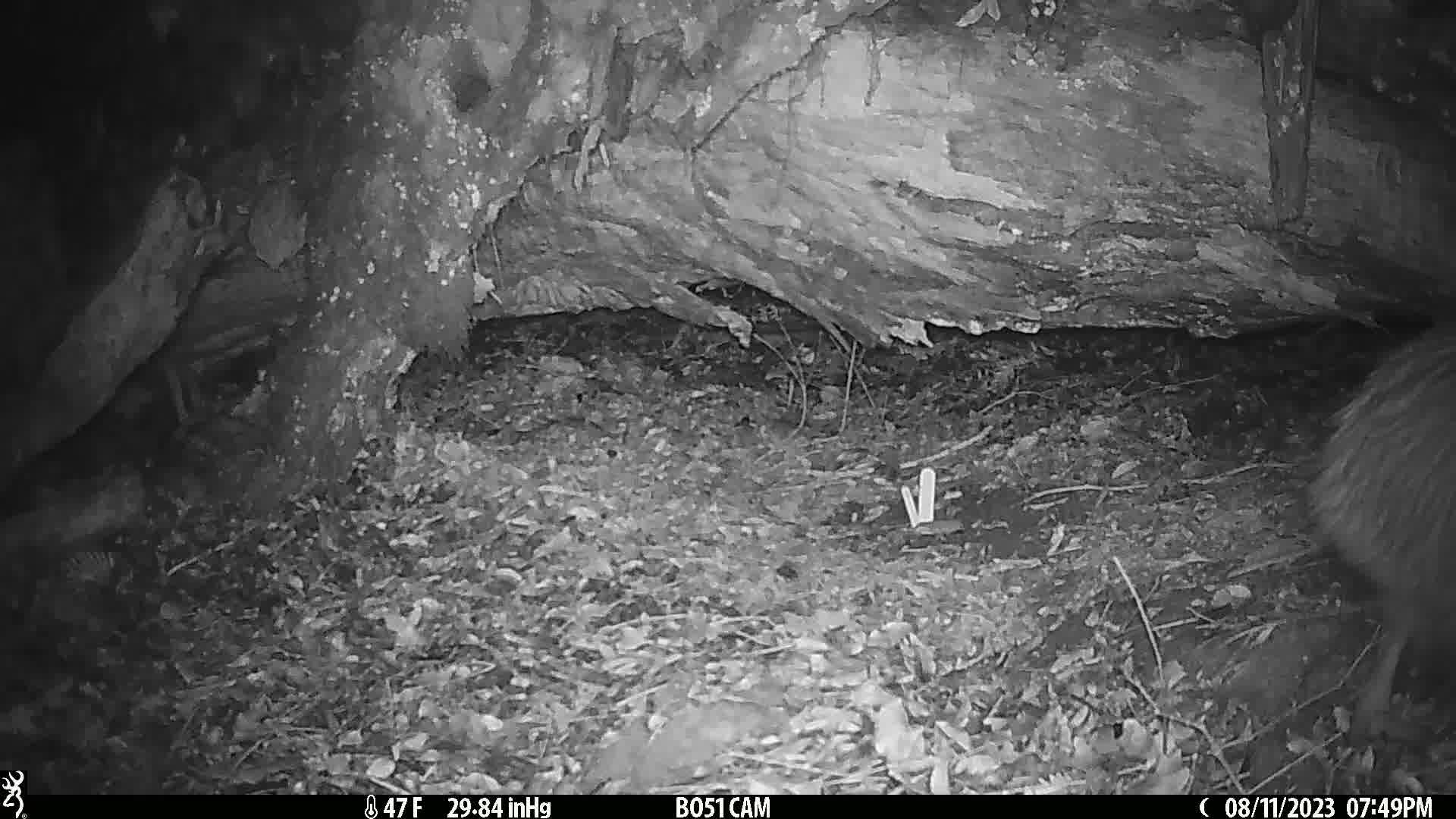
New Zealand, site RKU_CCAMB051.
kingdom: Animalia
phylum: Chordata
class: Aves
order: Apterygiformes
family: Apterygidae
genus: Apteryx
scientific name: Apteryx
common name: kiwi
Kiwi (Apteryx).